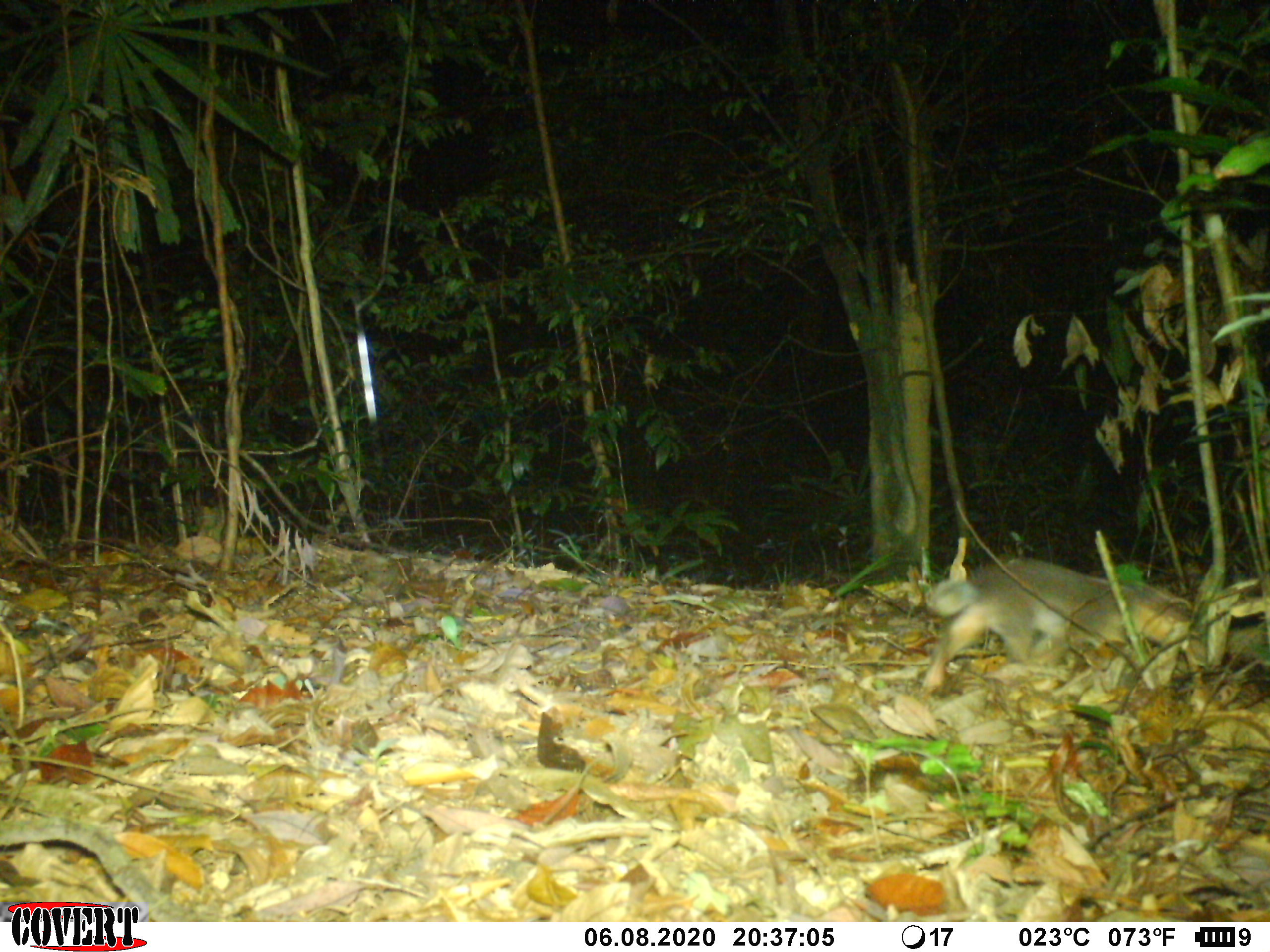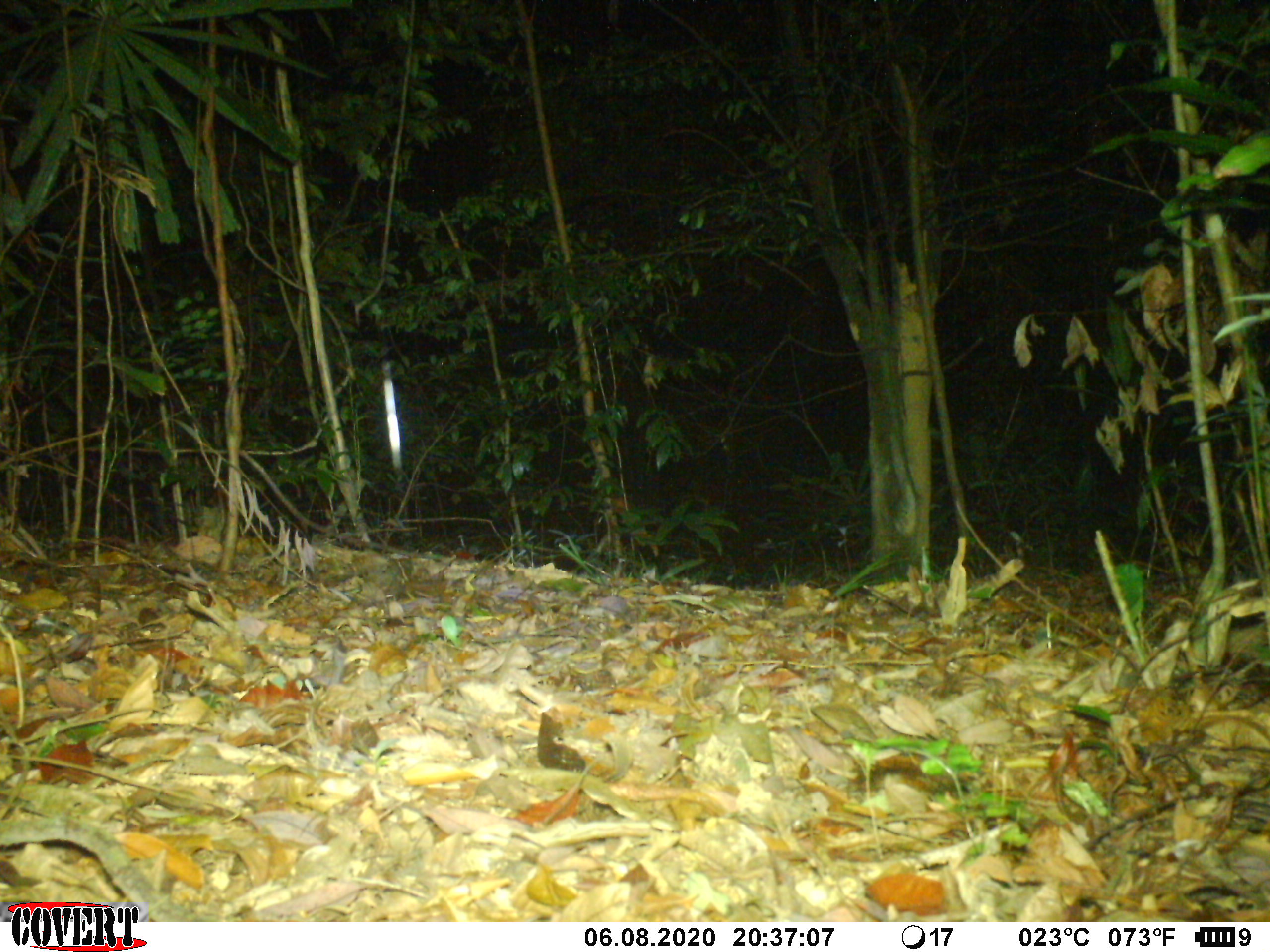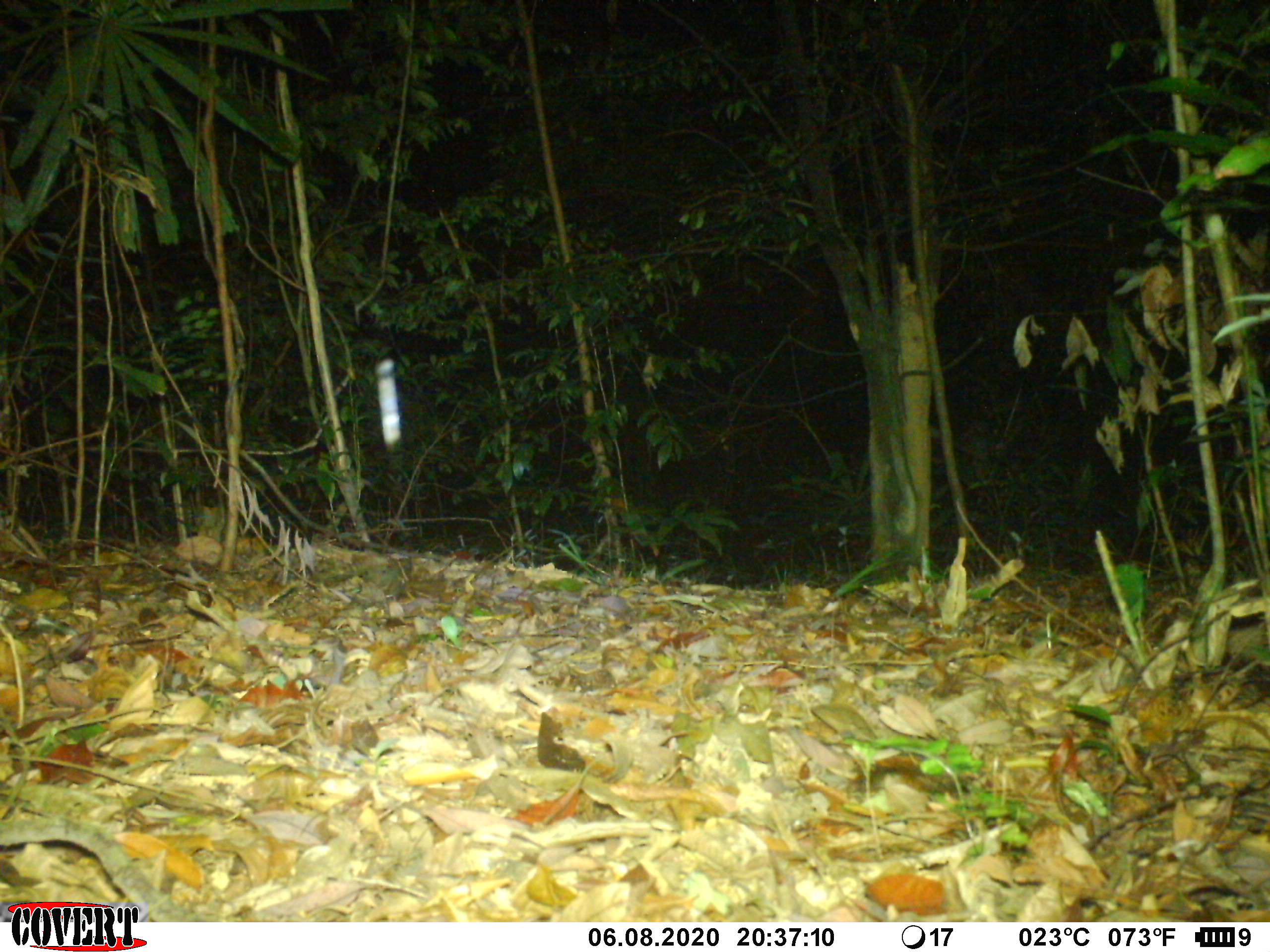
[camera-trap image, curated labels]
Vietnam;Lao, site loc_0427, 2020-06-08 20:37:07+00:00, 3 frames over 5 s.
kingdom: Animalia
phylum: Chordata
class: Mammalia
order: Carnivora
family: Mustelidae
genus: Melogale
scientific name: Melogale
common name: ferret badger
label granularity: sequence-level